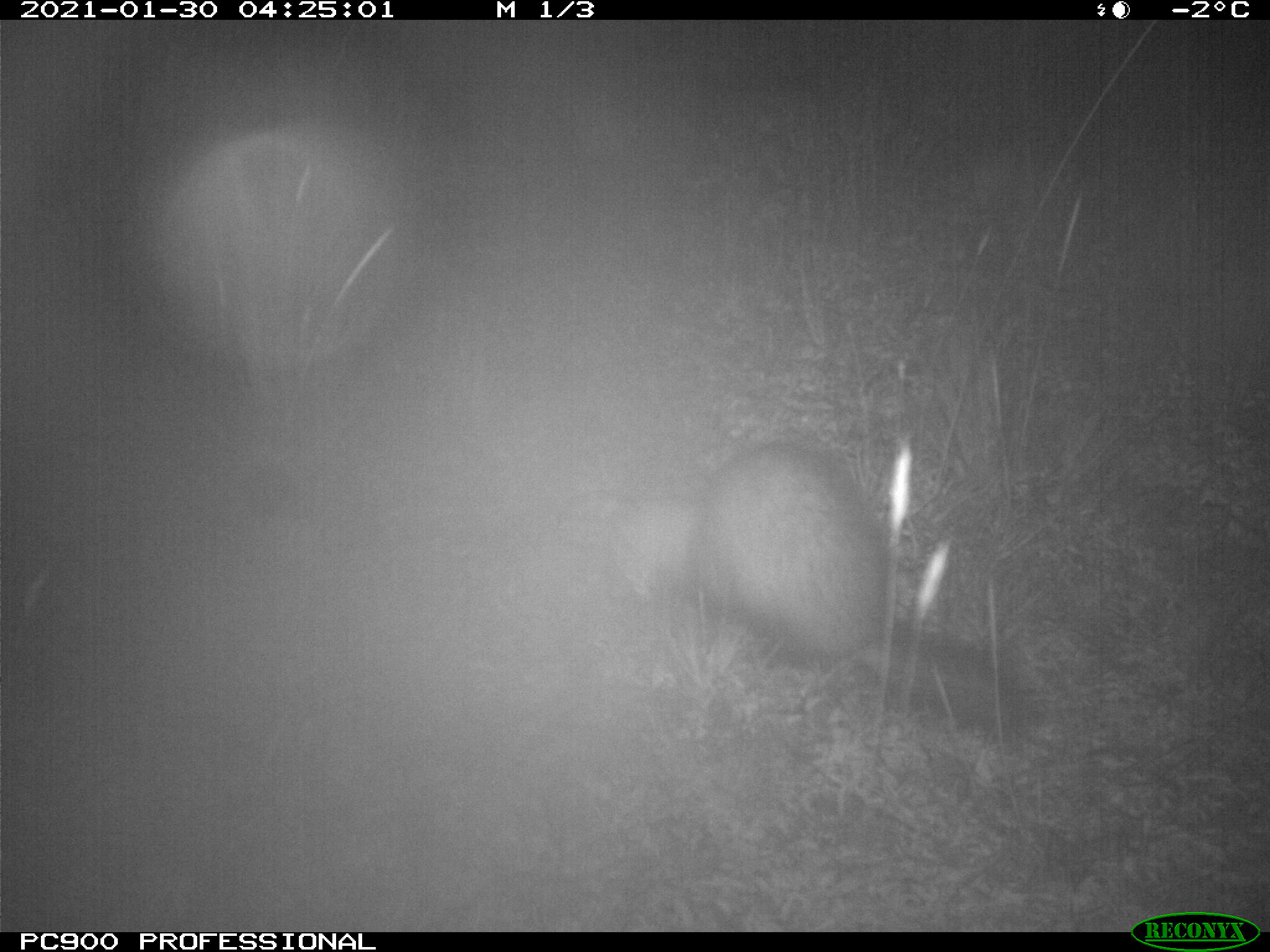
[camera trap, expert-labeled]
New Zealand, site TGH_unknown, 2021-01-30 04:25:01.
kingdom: Animalia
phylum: Chordata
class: Mammalia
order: Carnivora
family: Mustelidae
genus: Mustela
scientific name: Mustela furo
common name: ferret